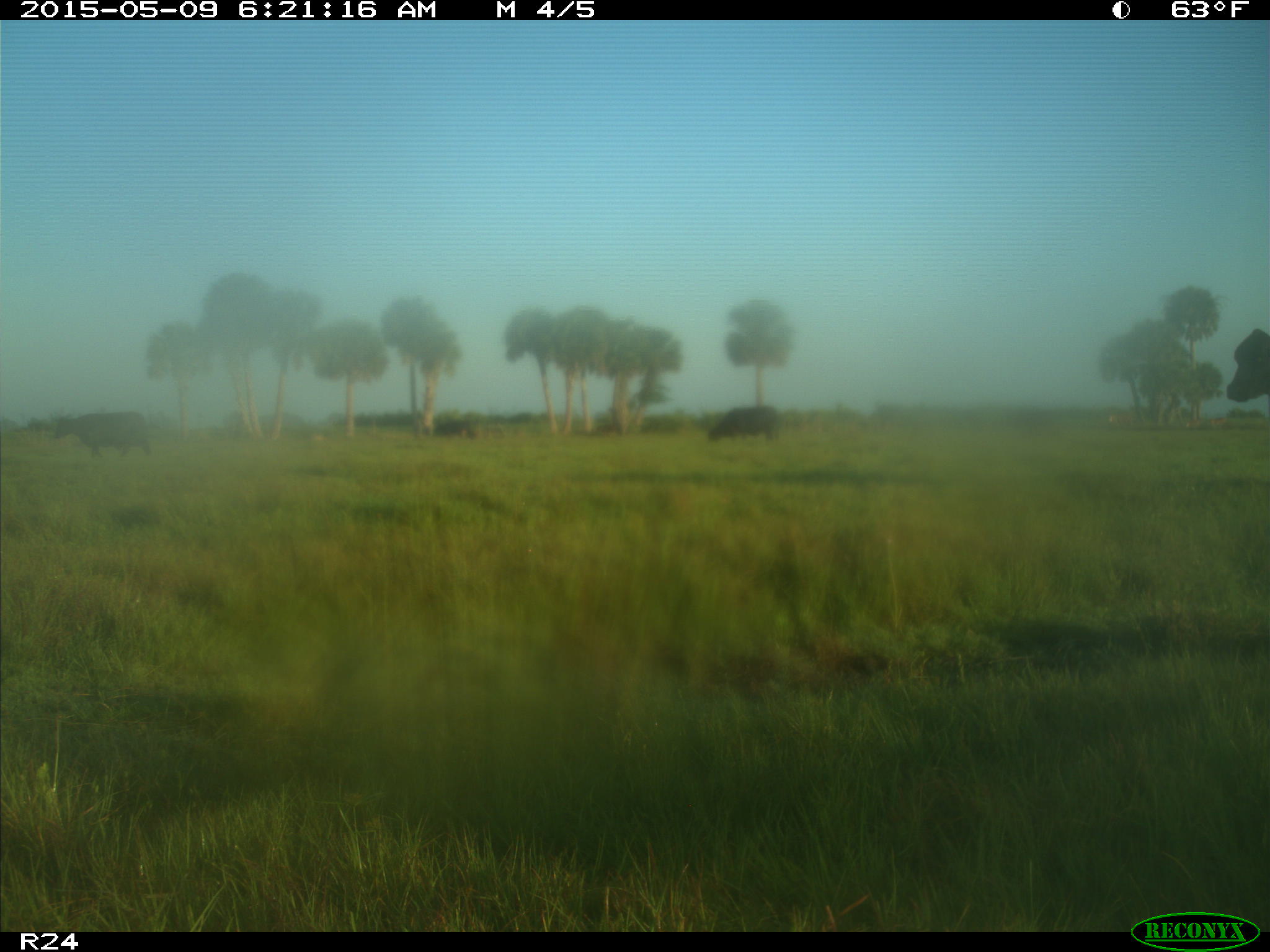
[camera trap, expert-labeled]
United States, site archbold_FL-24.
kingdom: Animalia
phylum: Chordata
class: Mammalia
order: Artiodactyla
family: Bovidae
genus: Bos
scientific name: Bos taurus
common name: domestic cow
Bos taurus (domestic cow).